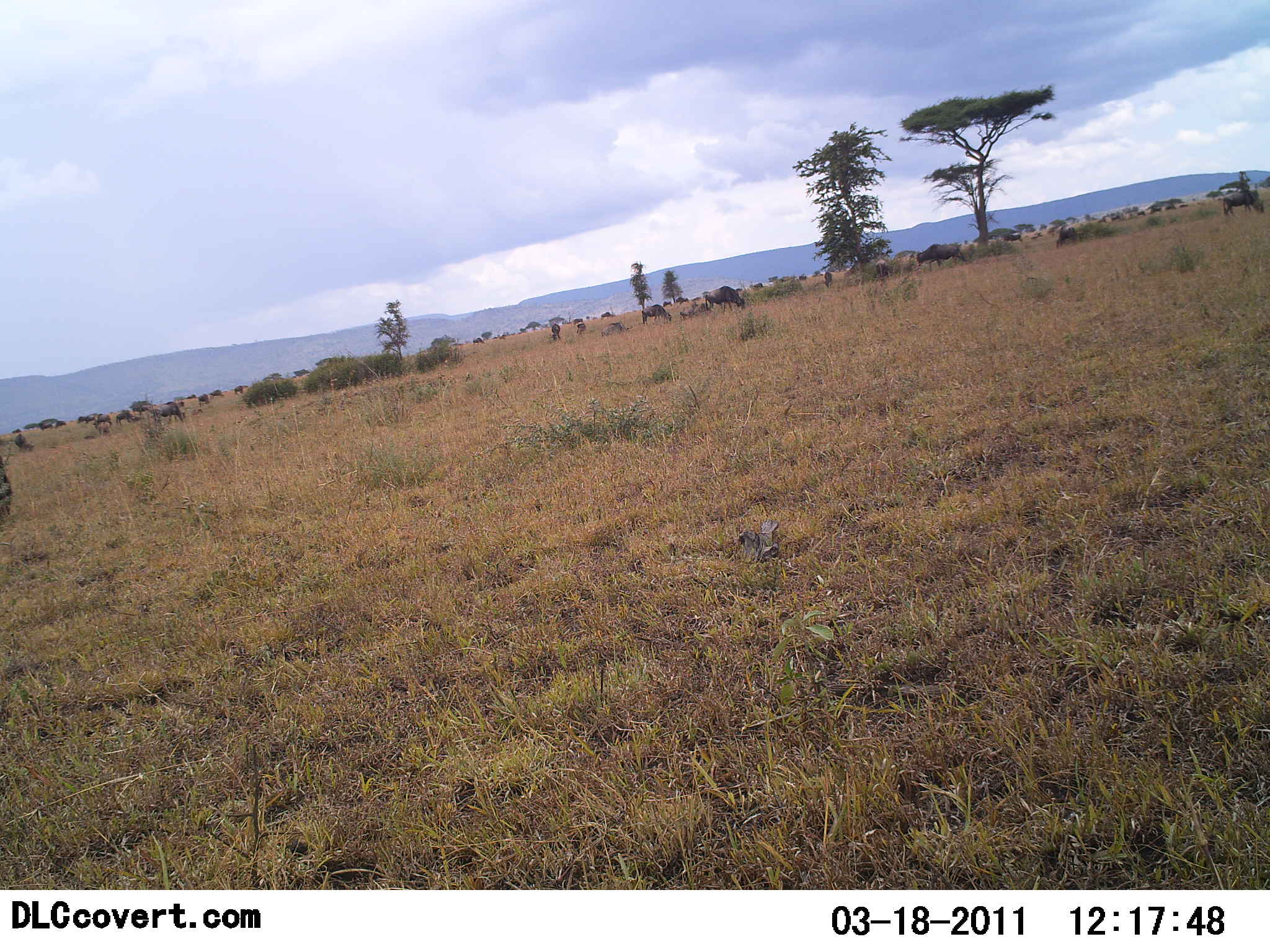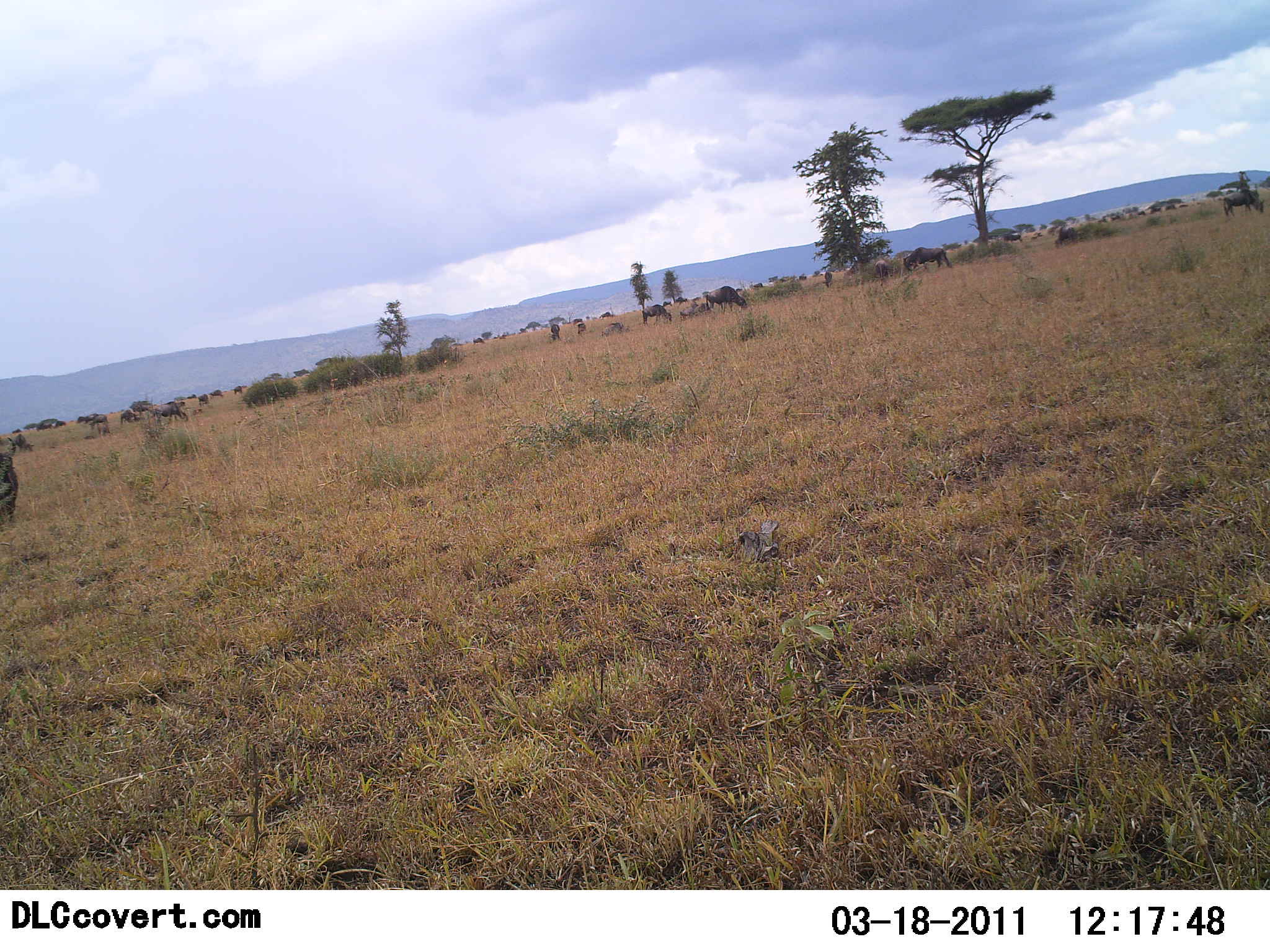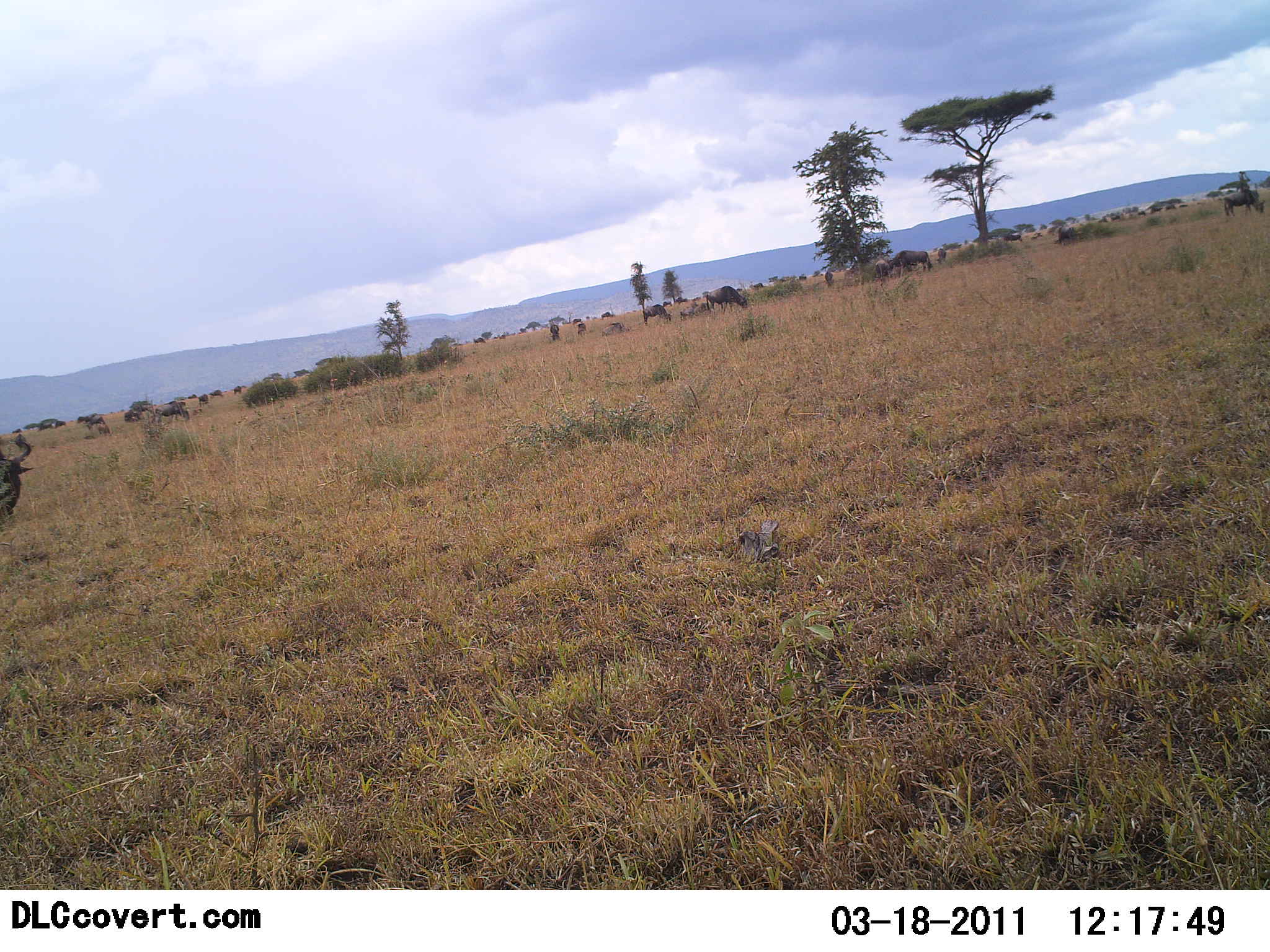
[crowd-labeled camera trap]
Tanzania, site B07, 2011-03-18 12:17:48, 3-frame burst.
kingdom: Animalia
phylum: Chordata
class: Mammalia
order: Artiodactyla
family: Bovidae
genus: Connochaetes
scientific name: Connochaetes taurinus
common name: blue wildebeest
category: wildebeest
Wildebeest (blue wildebeest) (Connochaetes taurinus), count 11-50. Behavior (volunteer vote fractions): standing 47%, resting 7%, moving 33%, interacting 0%. Young present (vote fraction): 0%. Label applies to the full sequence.